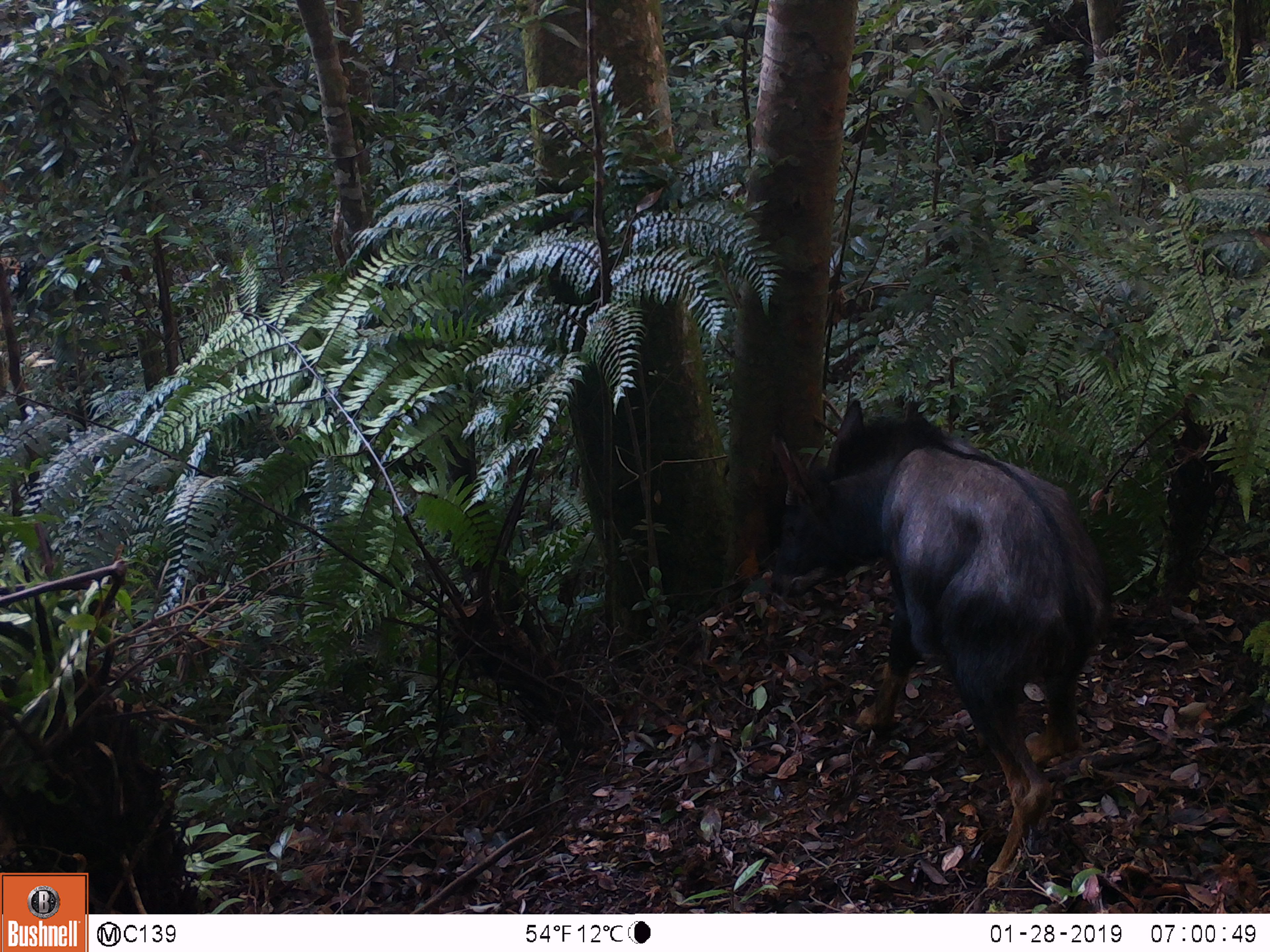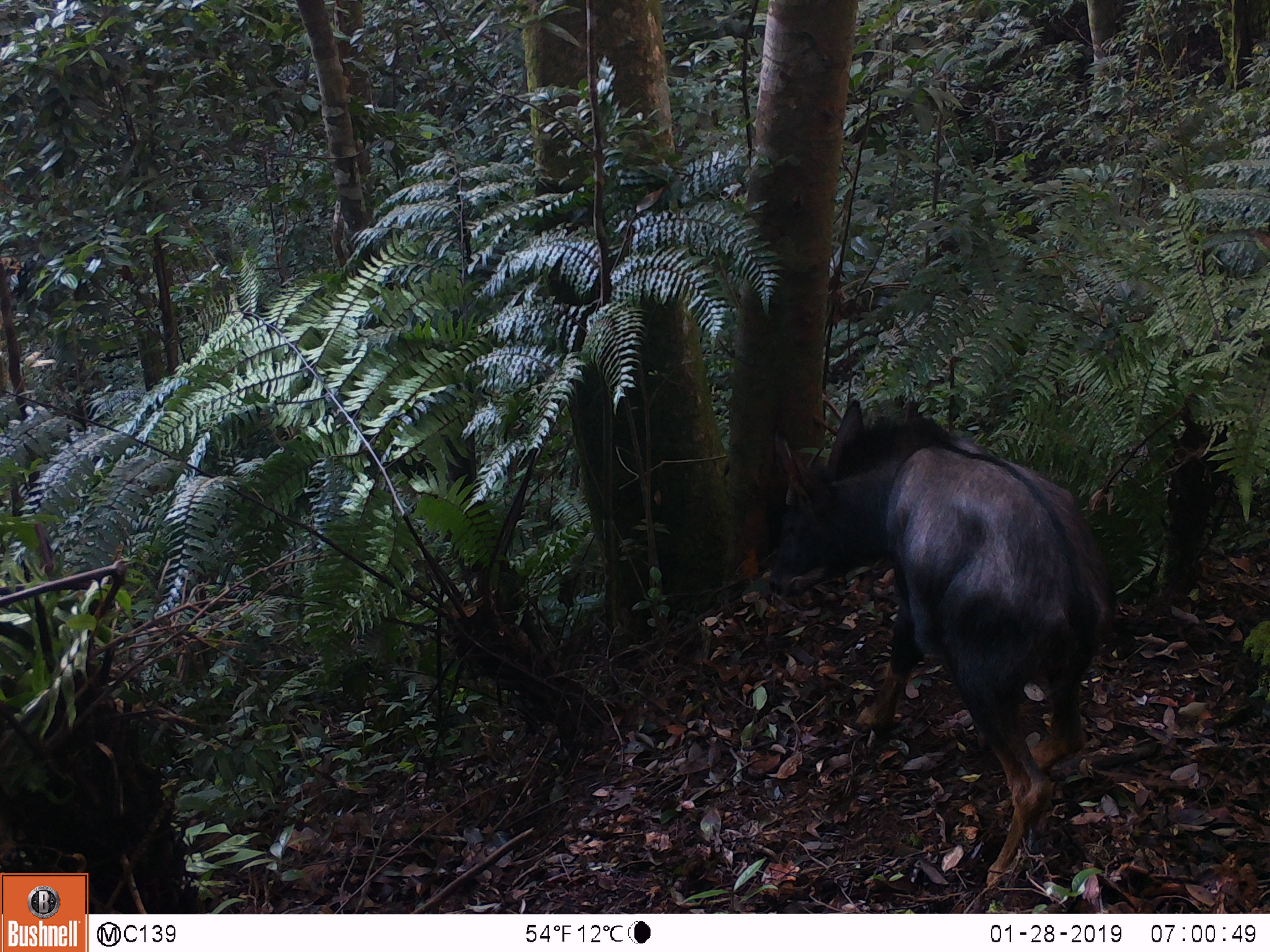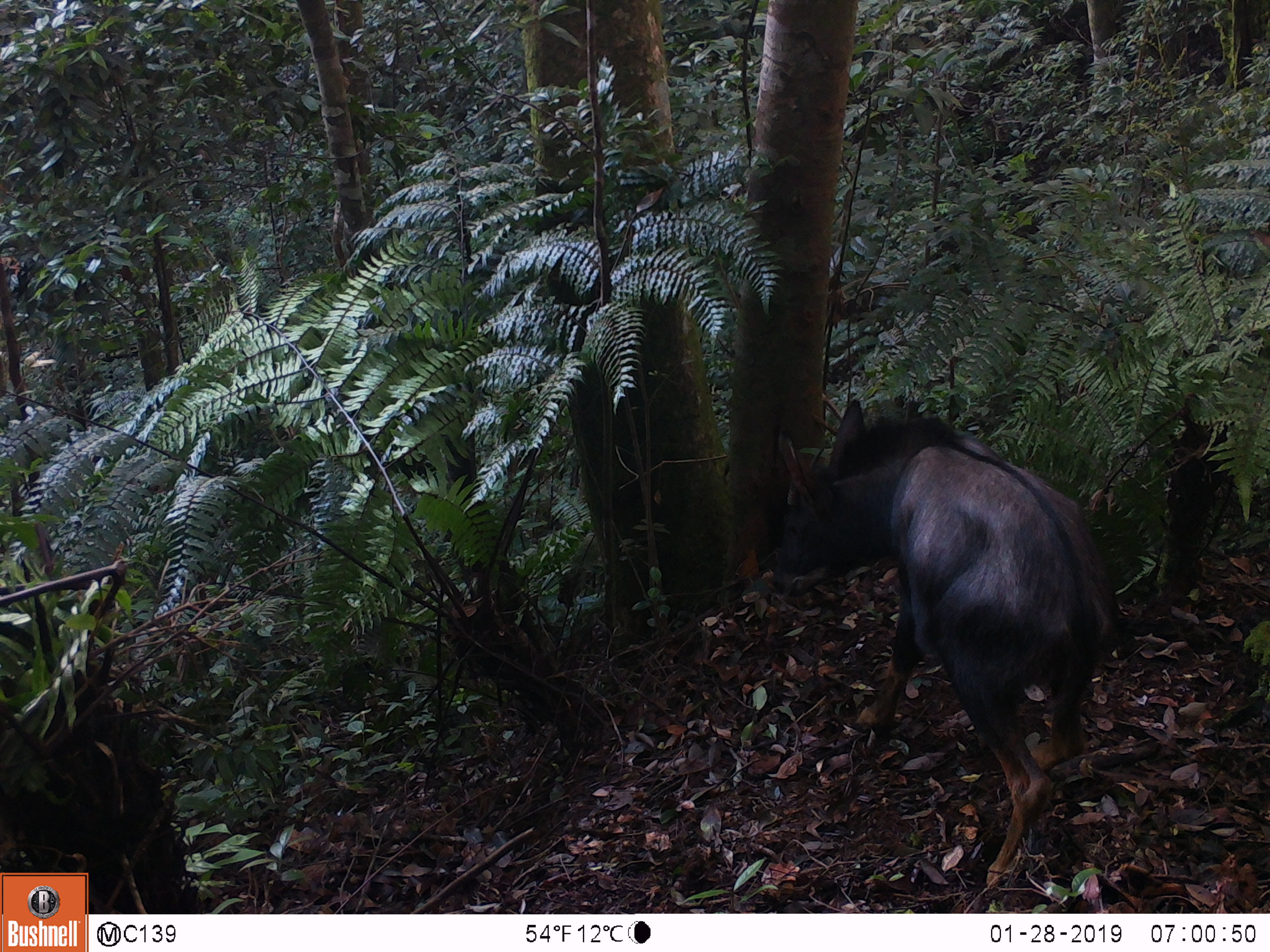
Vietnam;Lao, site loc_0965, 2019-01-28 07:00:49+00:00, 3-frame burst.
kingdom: Animalia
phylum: Chordata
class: Mammalia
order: Artiodactyla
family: Bovidae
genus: Capricornis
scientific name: Capricornis sumatraensis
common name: chinese serow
Chinese serow (Capricornis sumatraensis). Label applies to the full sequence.